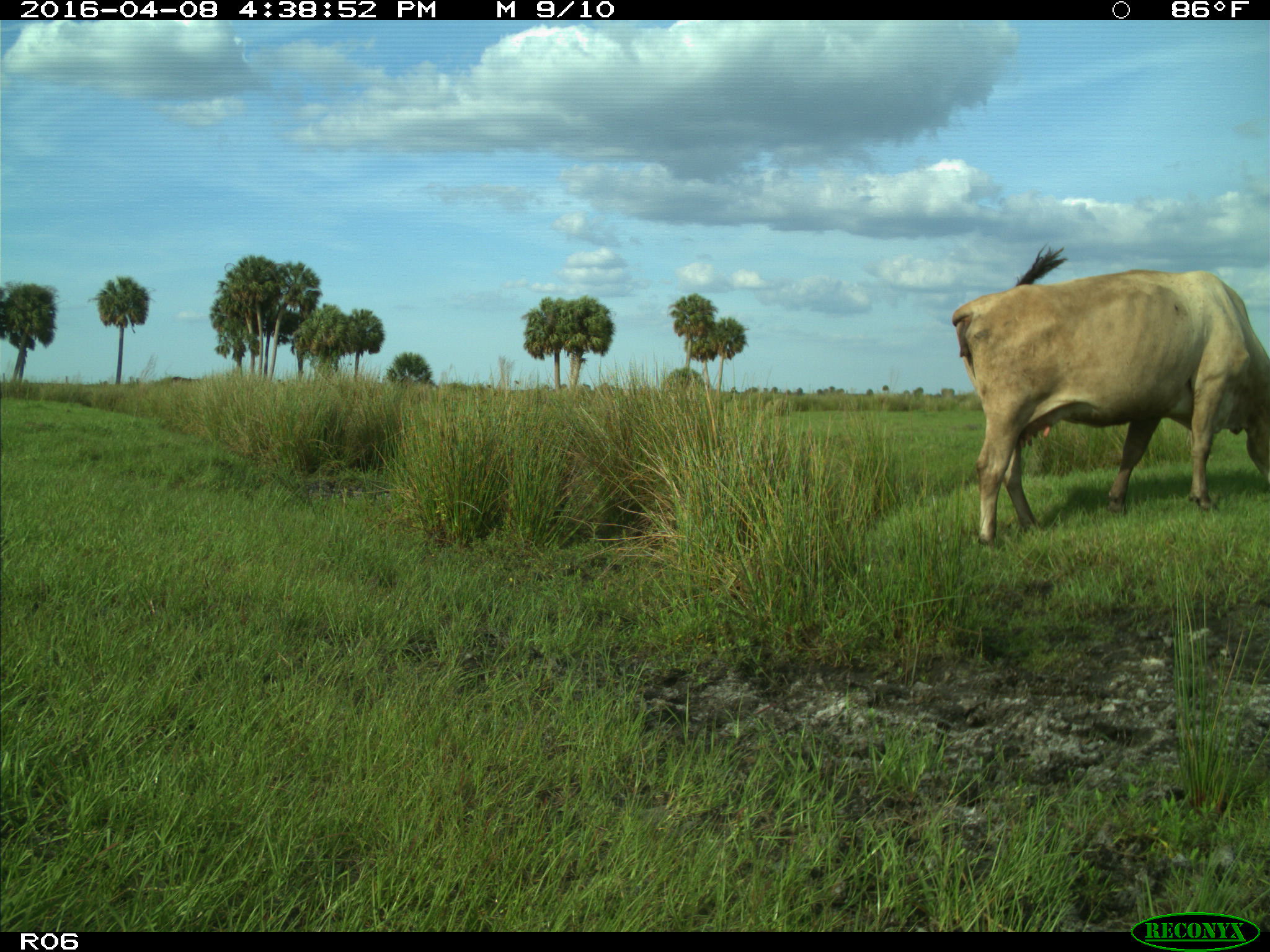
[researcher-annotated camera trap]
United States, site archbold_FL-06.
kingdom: Animalia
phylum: Chordata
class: Mammalia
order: Artiodactyla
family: Bovidae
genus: Bos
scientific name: Bos taurus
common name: domestic cow